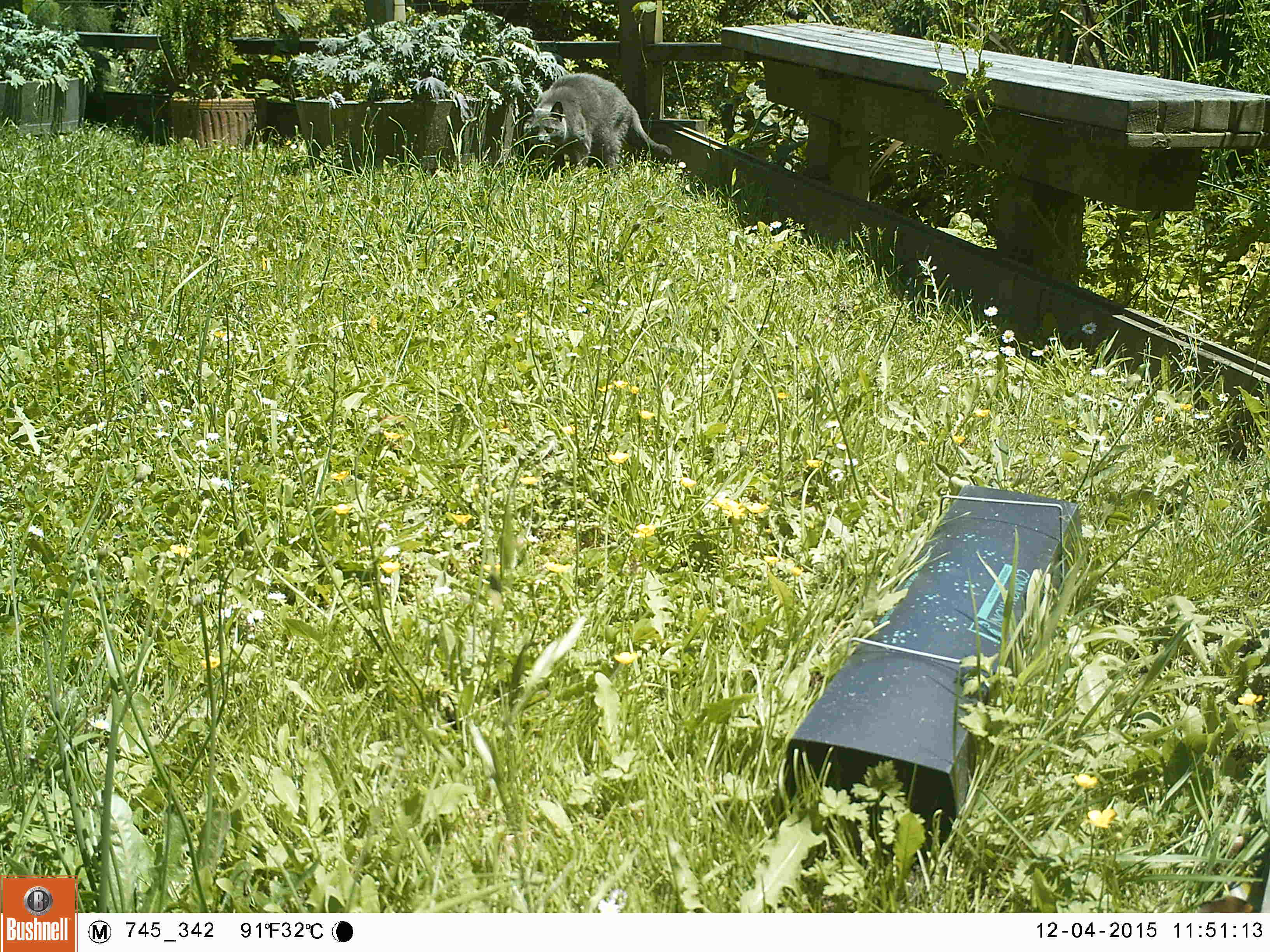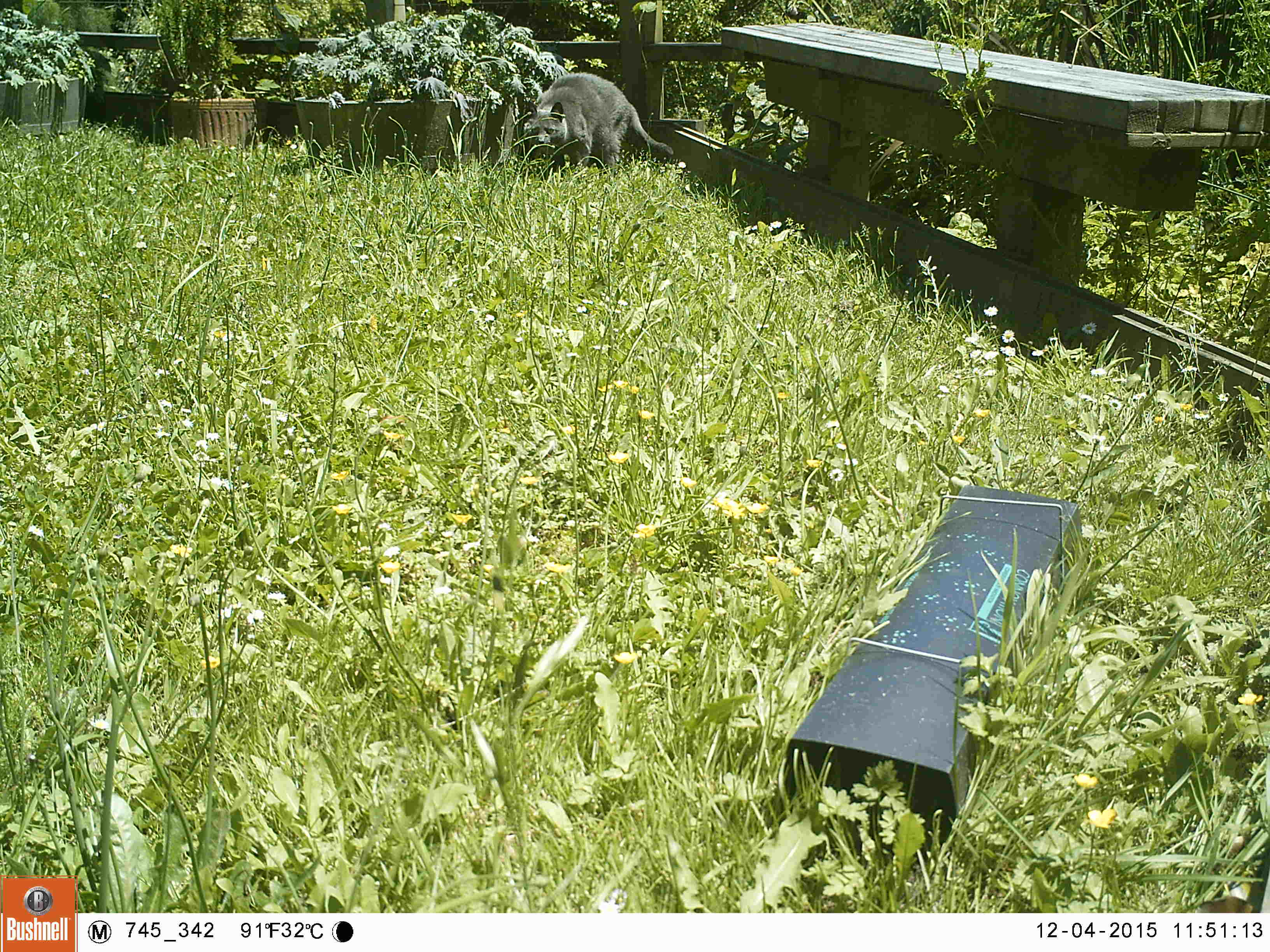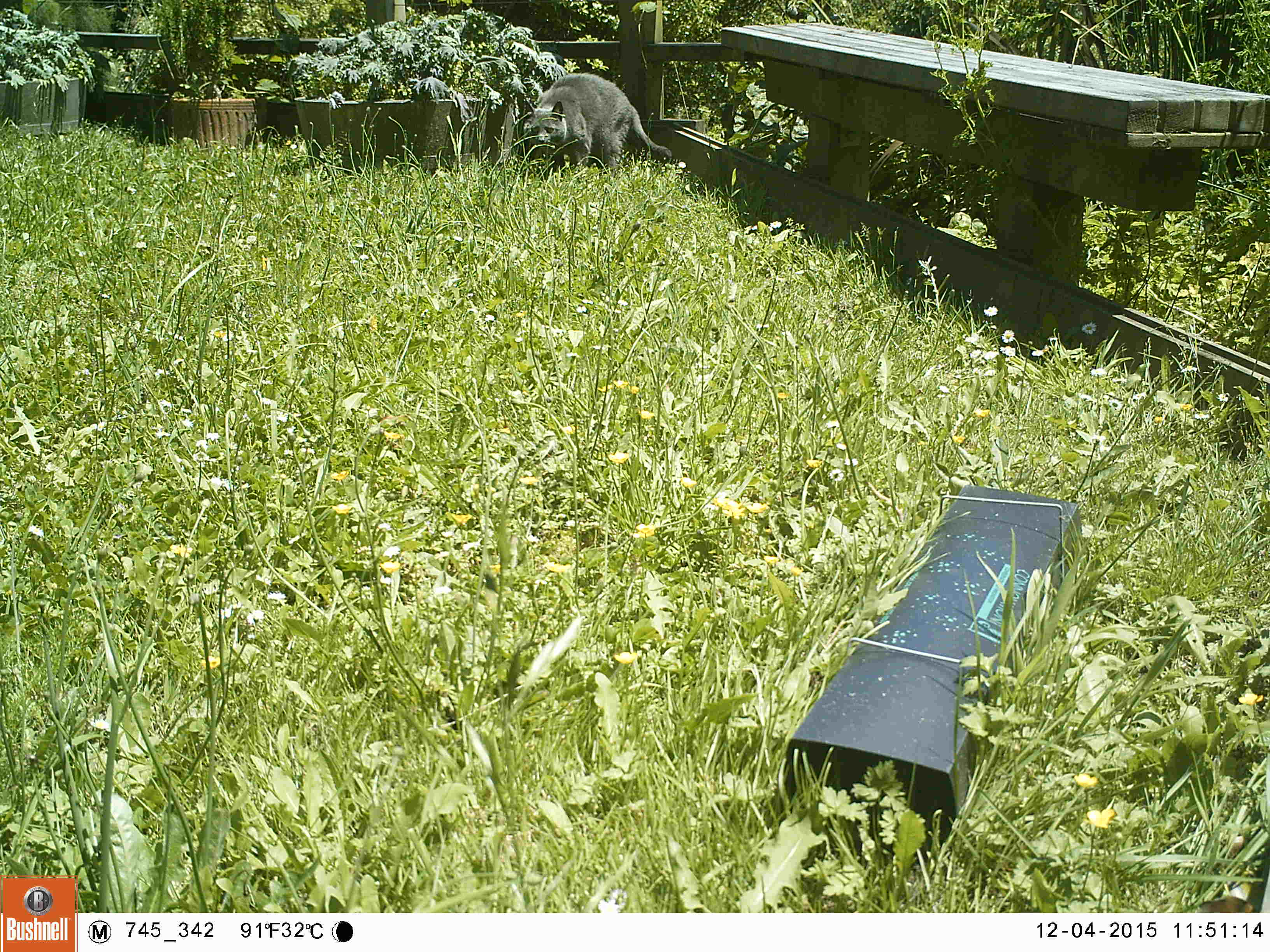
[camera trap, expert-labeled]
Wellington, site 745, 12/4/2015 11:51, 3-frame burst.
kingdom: Animalia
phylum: Chordata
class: Mammalia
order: Carnivora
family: Felidae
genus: Felis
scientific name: Felis catus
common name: cat